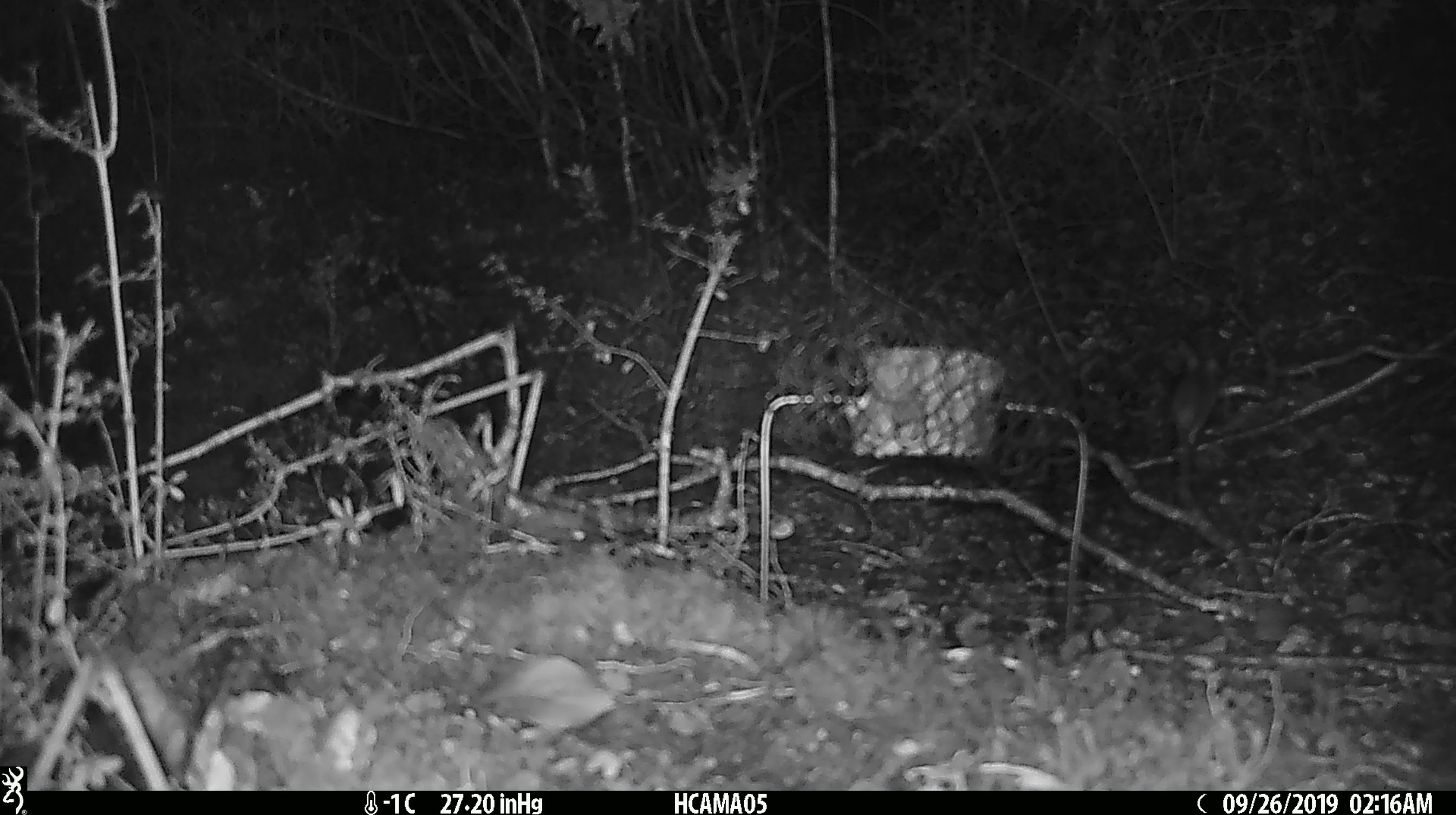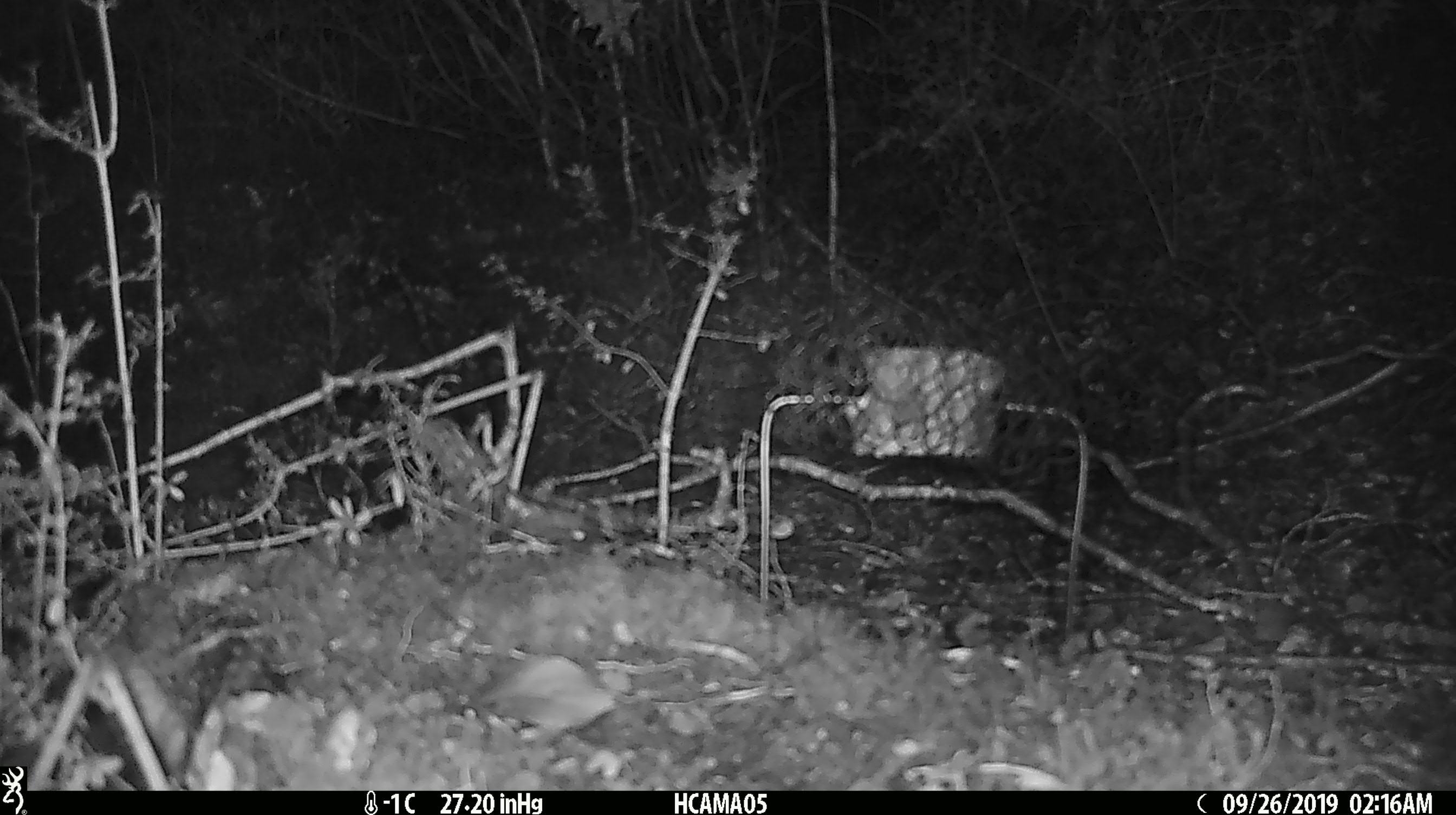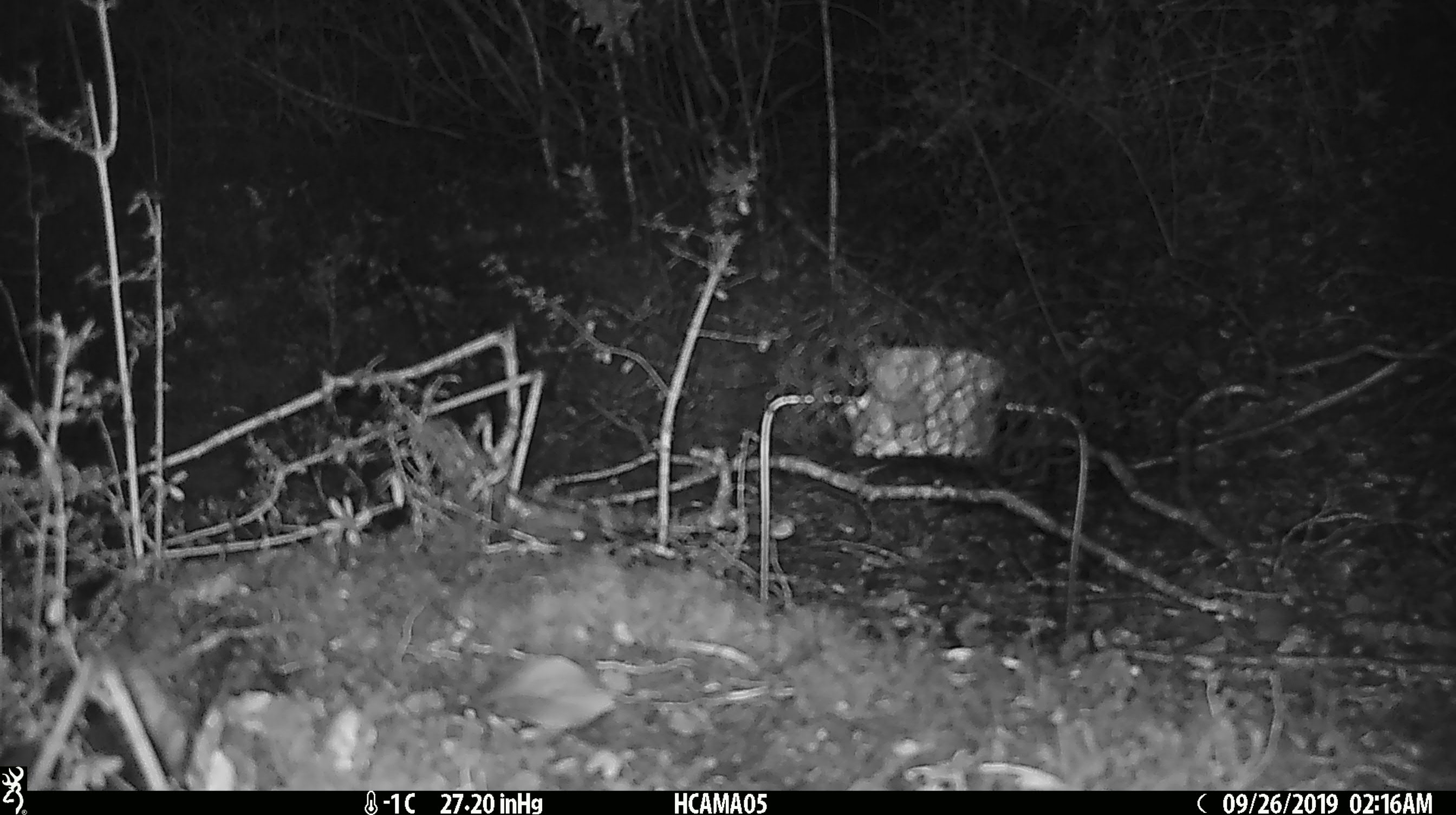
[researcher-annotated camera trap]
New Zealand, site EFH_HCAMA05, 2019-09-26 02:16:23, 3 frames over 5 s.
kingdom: Animalia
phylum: Chordata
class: Mammalia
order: Rodentia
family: Muridae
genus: Mus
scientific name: Mus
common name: mouse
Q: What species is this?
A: Mouse (Mus).